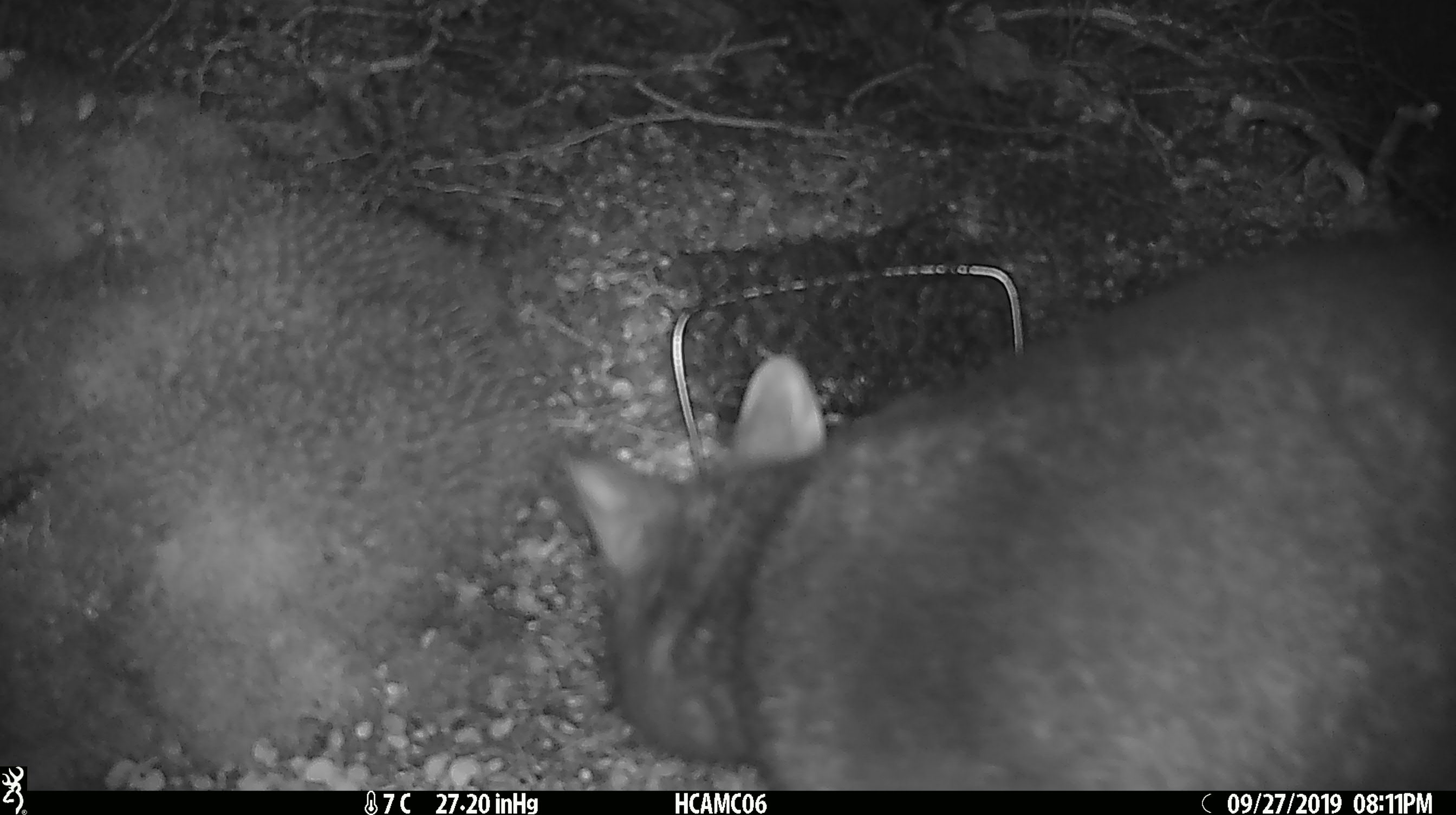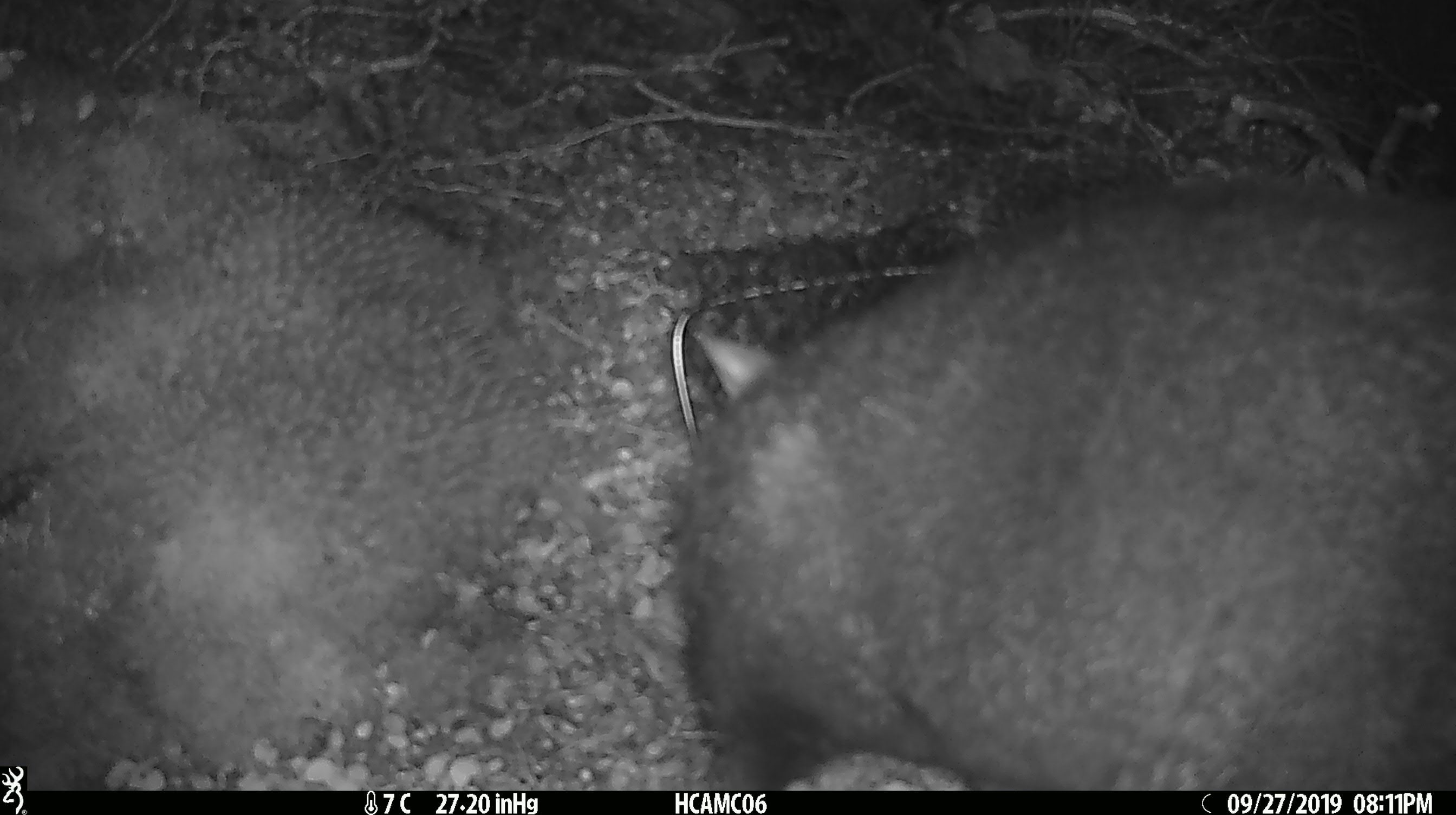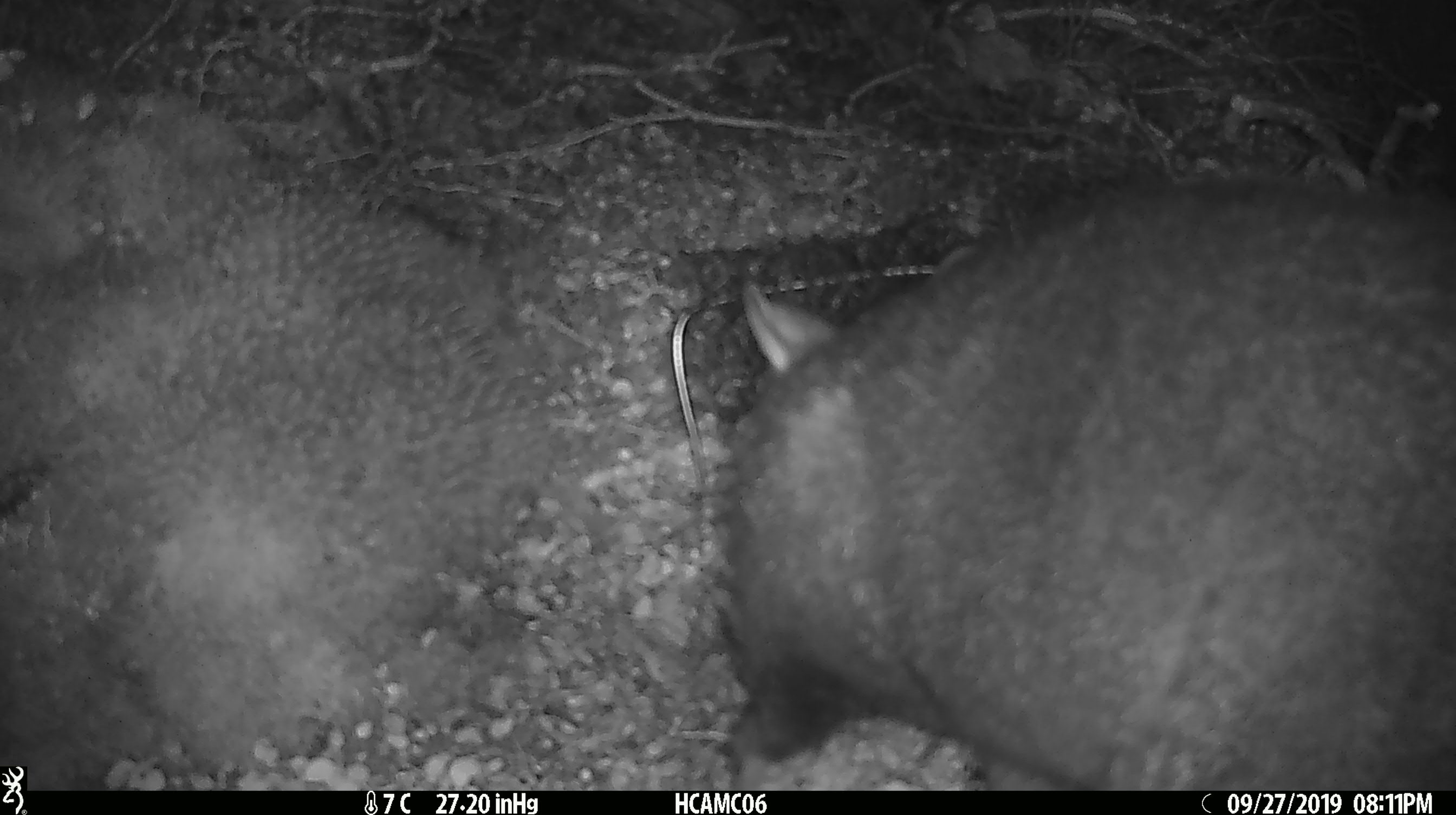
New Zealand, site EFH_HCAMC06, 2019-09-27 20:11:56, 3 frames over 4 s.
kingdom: Animalia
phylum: Chordata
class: Mammalia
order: Diprotodontia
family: Phalangeridae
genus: Trichosurus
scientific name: Trichosurus vulpecula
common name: common brushtail possum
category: possum